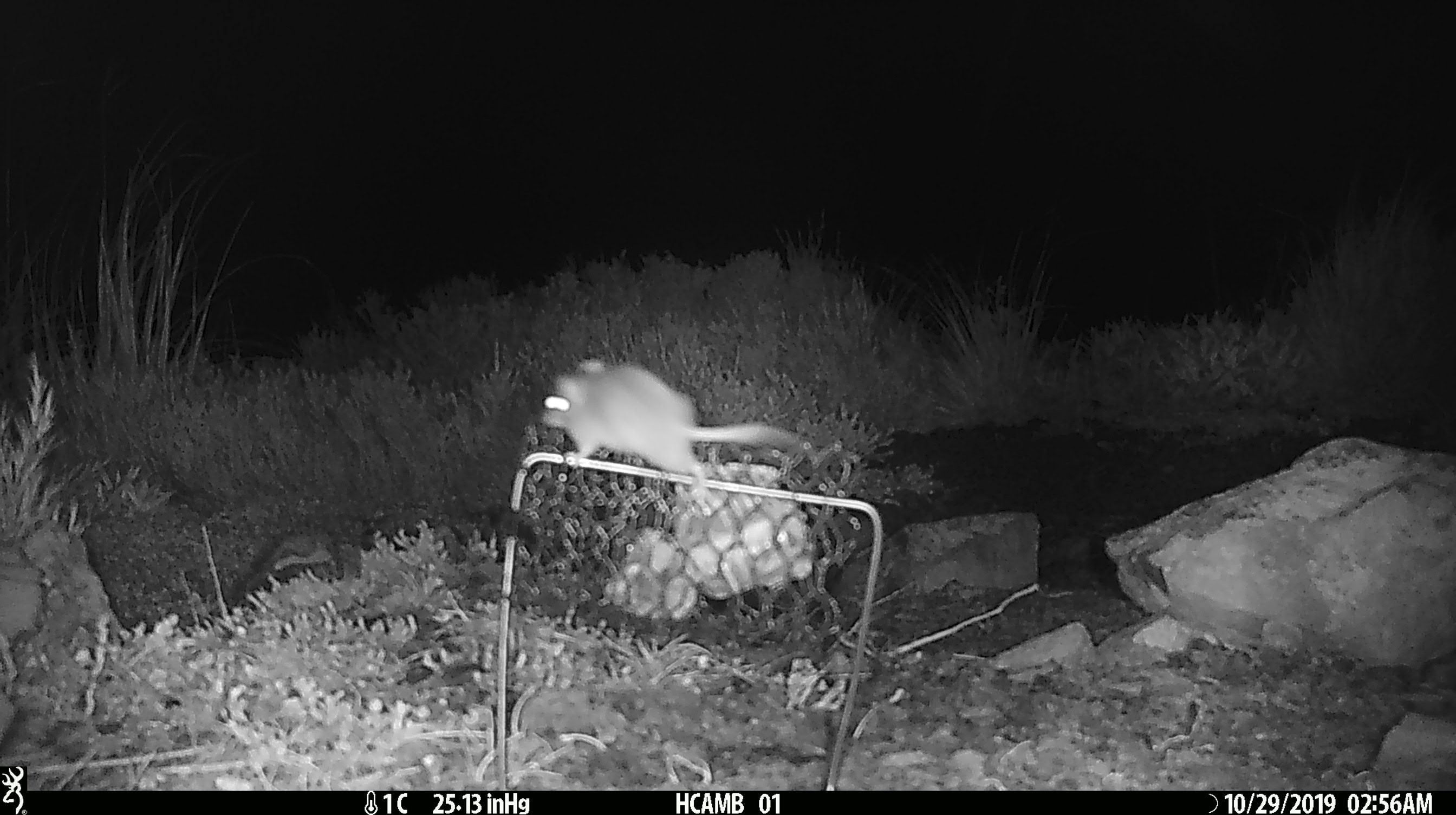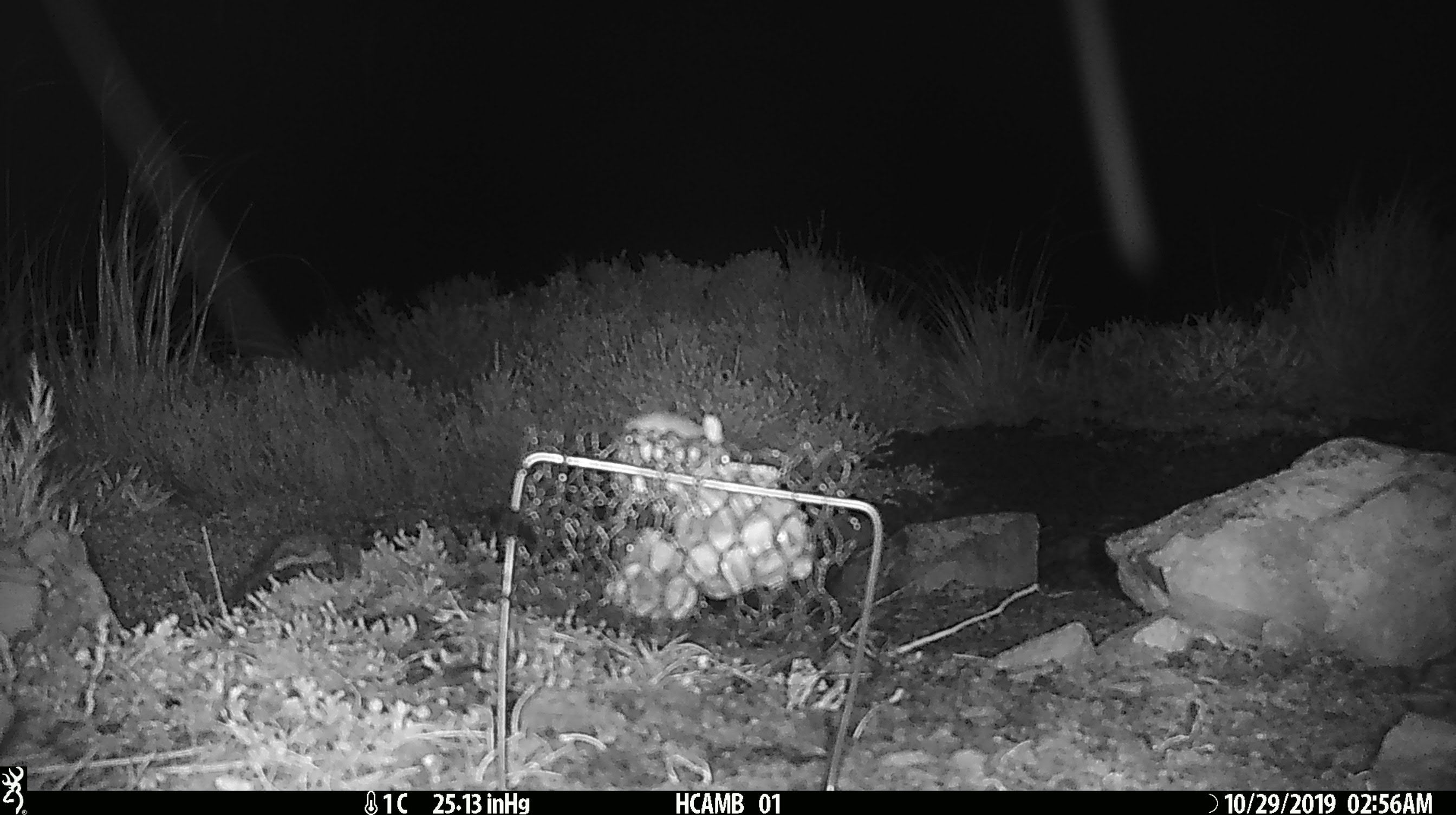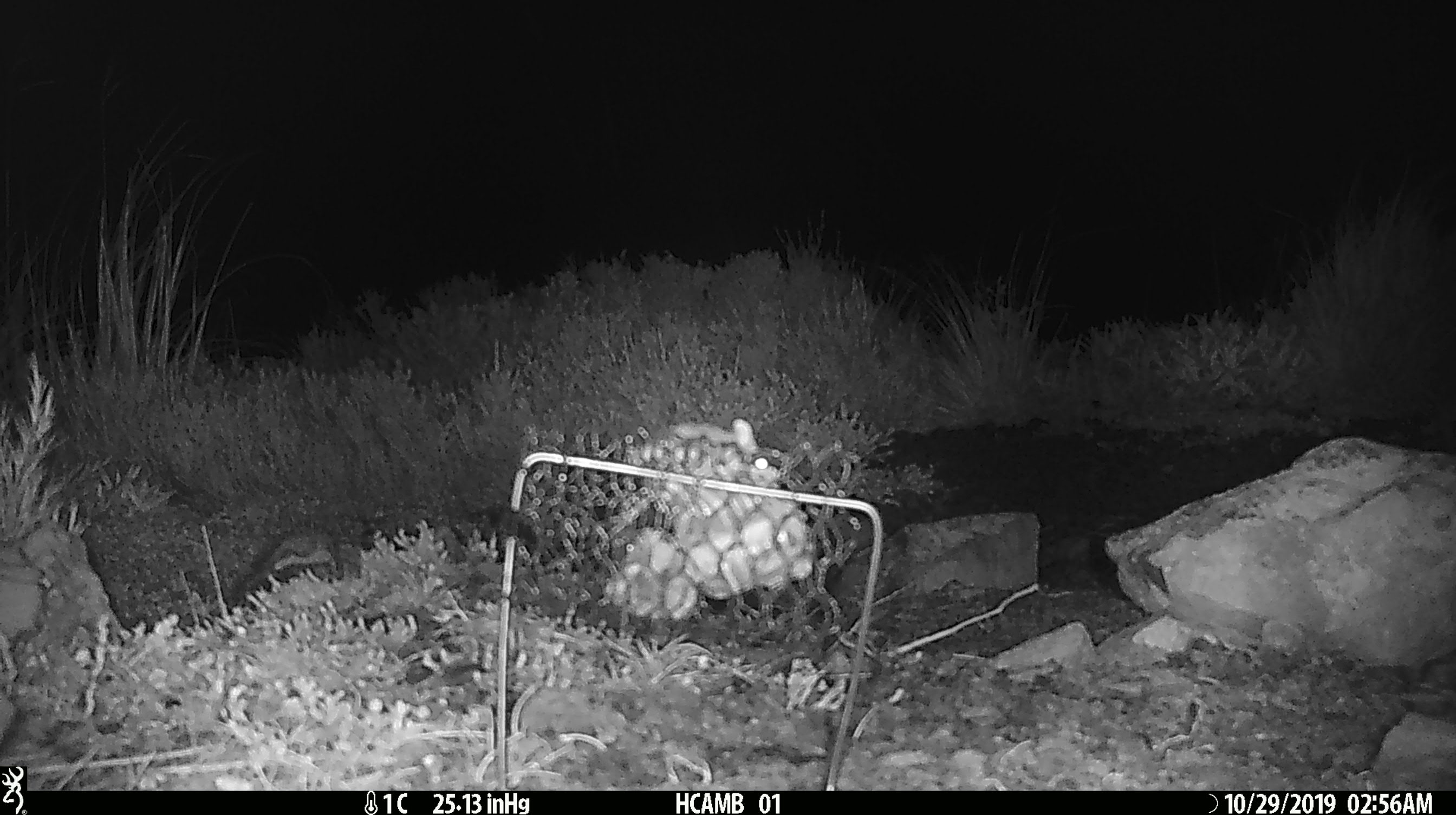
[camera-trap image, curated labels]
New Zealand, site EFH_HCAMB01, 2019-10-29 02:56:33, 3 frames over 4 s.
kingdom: Animalia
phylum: Chordata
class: Mammalia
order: Rodentia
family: Muridae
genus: Mus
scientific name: Mus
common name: mouse